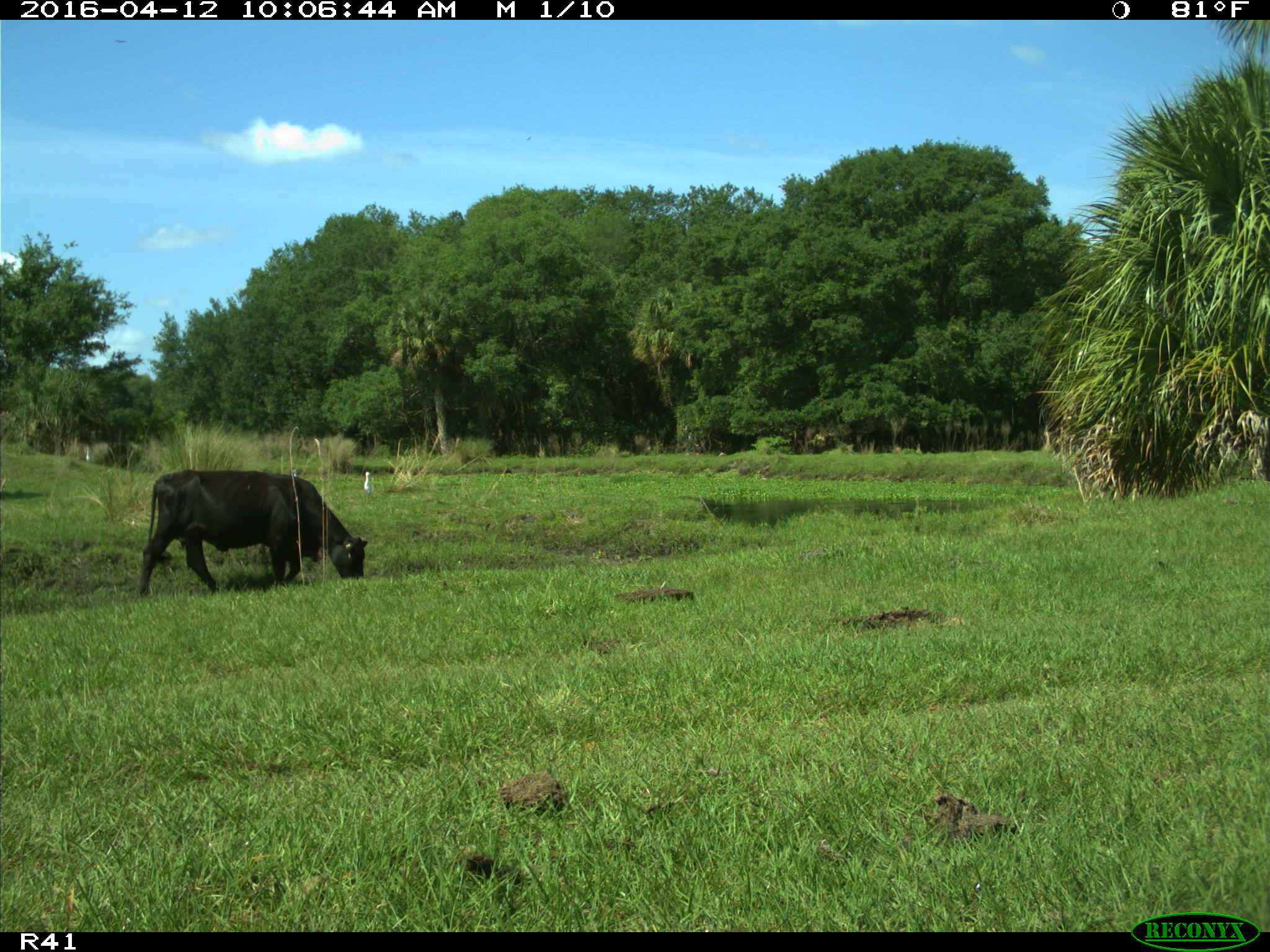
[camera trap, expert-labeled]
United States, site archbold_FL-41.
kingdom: Animalia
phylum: Chordata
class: Mammalia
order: Artiodactyla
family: Bovidae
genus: Bos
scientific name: Bos taurus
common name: domestic cow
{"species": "Bos taurus (domestic cow)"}